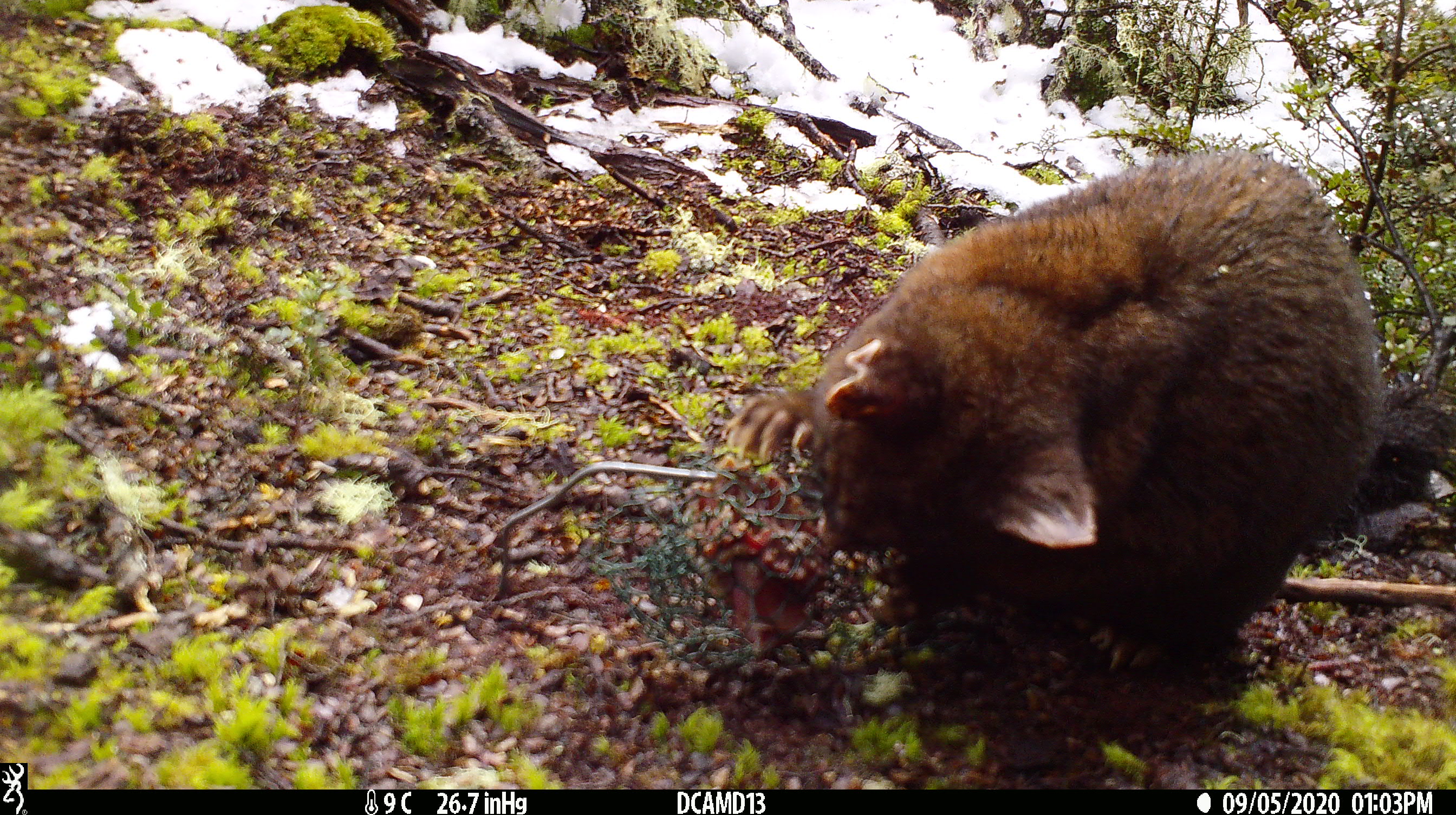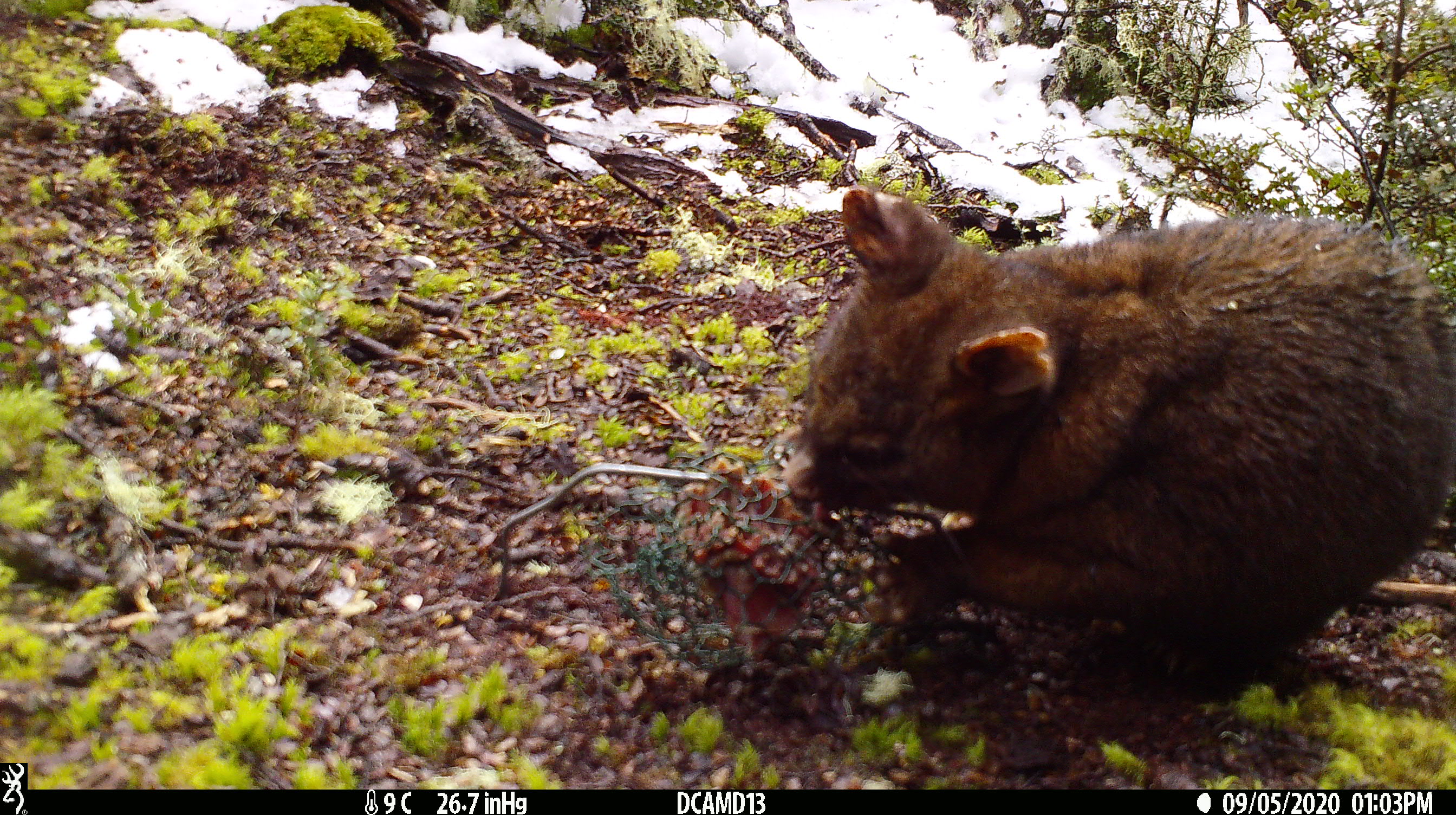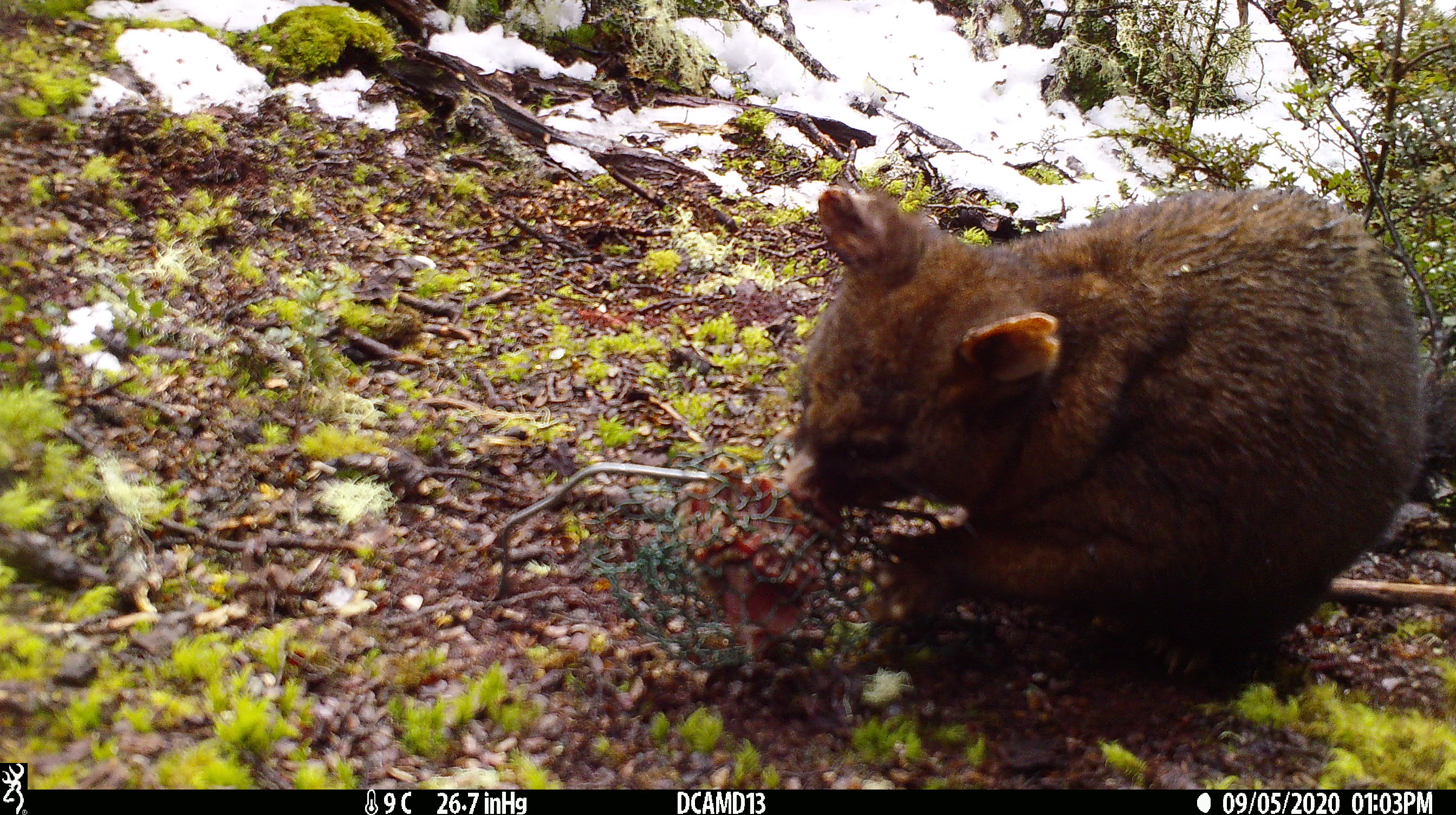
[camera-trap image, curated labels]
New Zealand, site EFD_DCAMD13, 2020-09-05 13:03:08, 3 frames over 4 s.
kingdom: Animalia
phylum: Chordata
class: Mammalia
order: Diprotodontia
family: Phalangeridae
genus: Trichosurus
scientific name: Trichosurus vulpecula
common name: common brushtail possum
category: possum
Possum (common brushtail possum) (Trichosurus vulpecula).